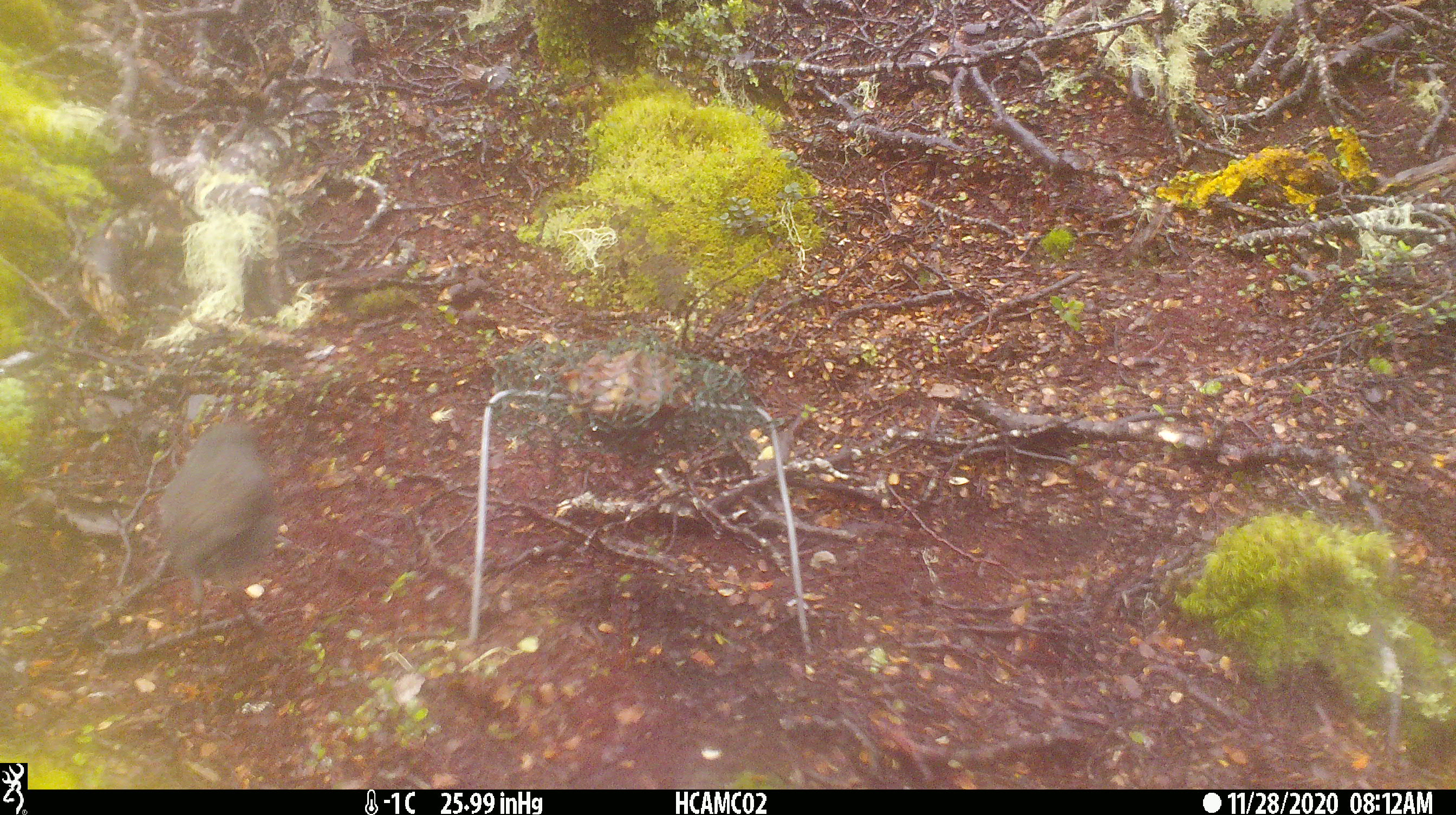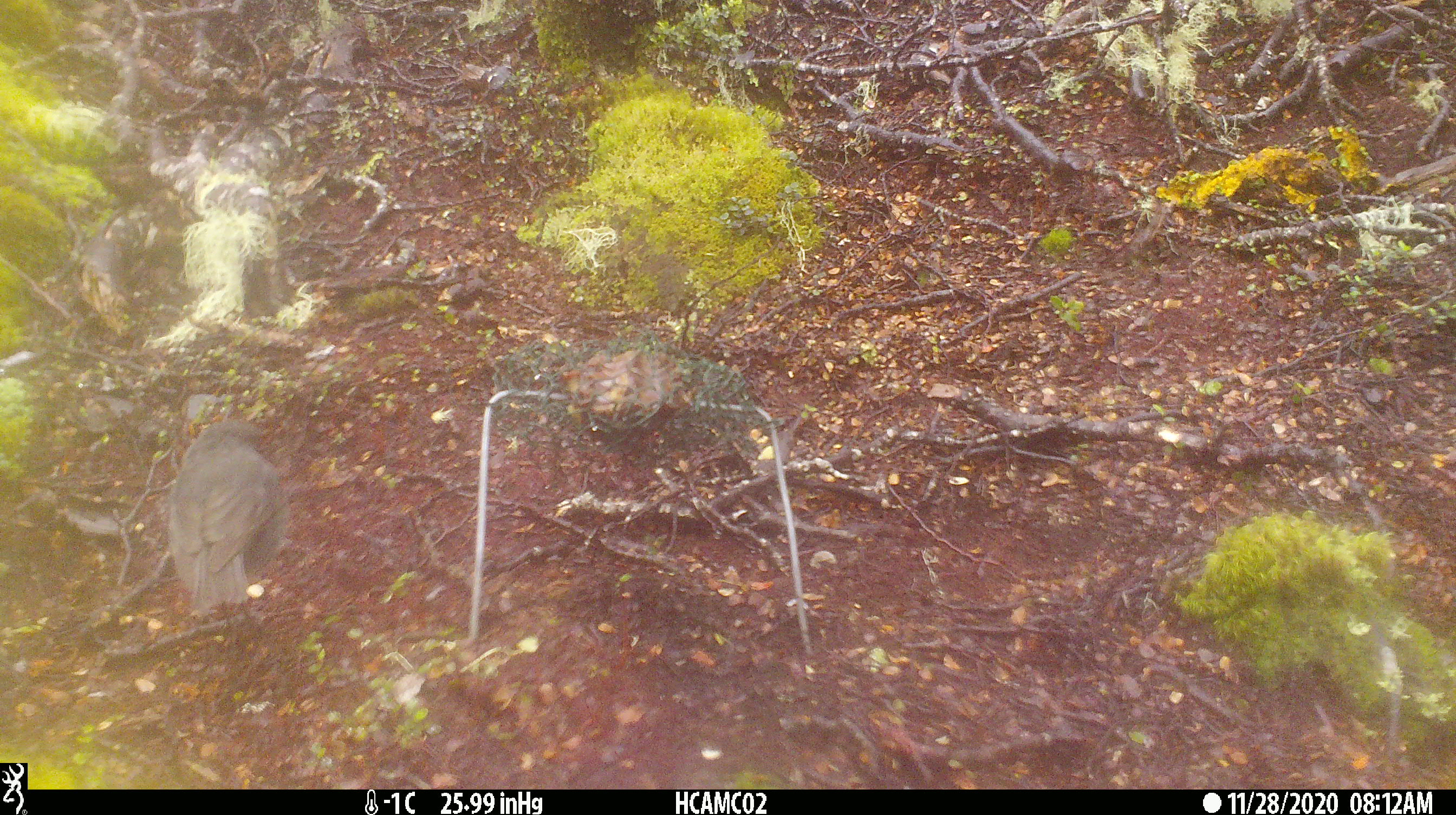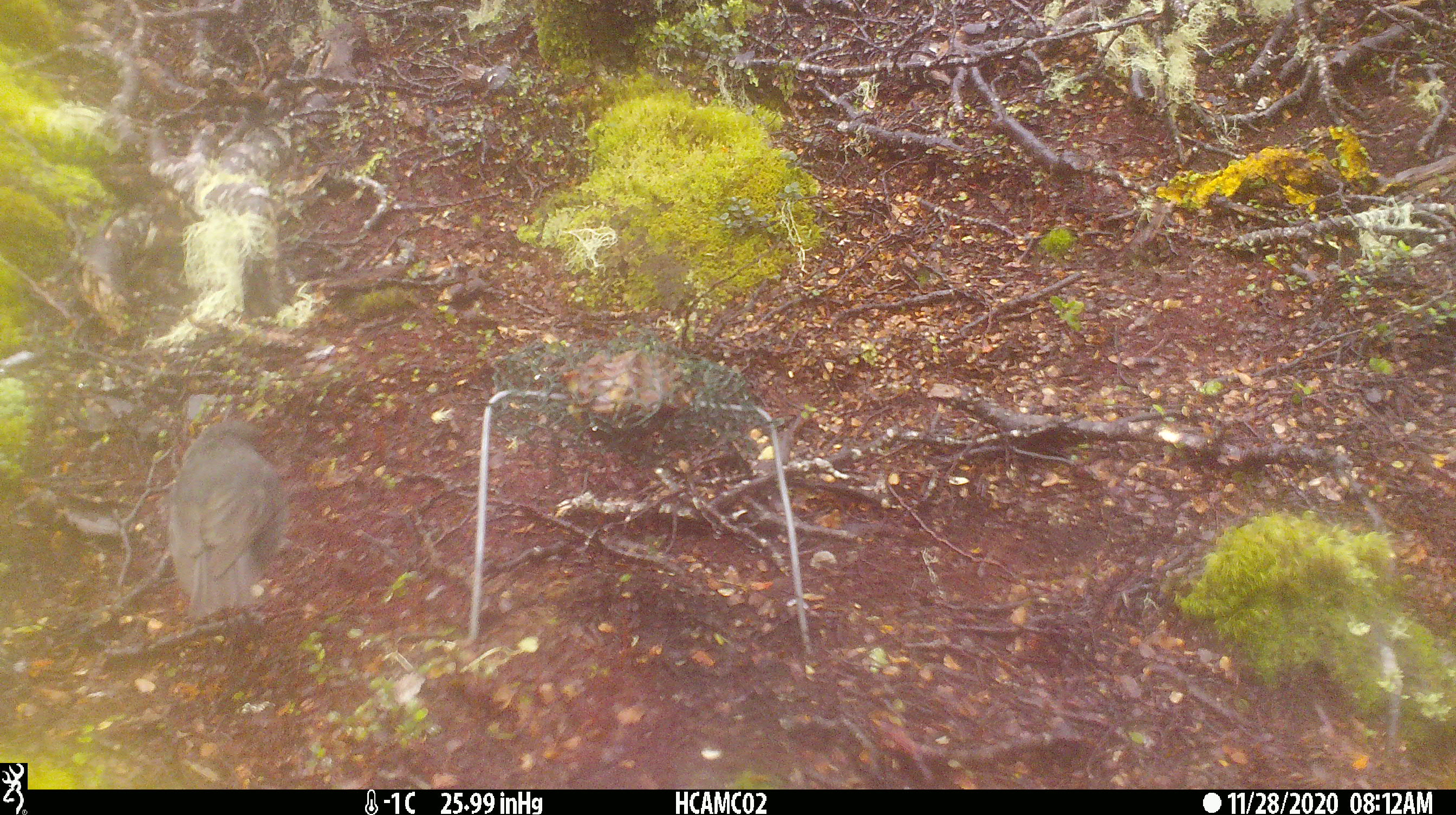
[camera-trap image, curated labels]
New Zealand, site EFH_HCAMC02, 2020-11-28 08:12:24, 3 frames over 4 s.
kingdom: Animalia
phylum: Chordata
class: Aves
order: Passeriformes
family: Petroicidae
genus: Petroica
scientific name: Petroica australis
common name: new zealand robin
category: robin